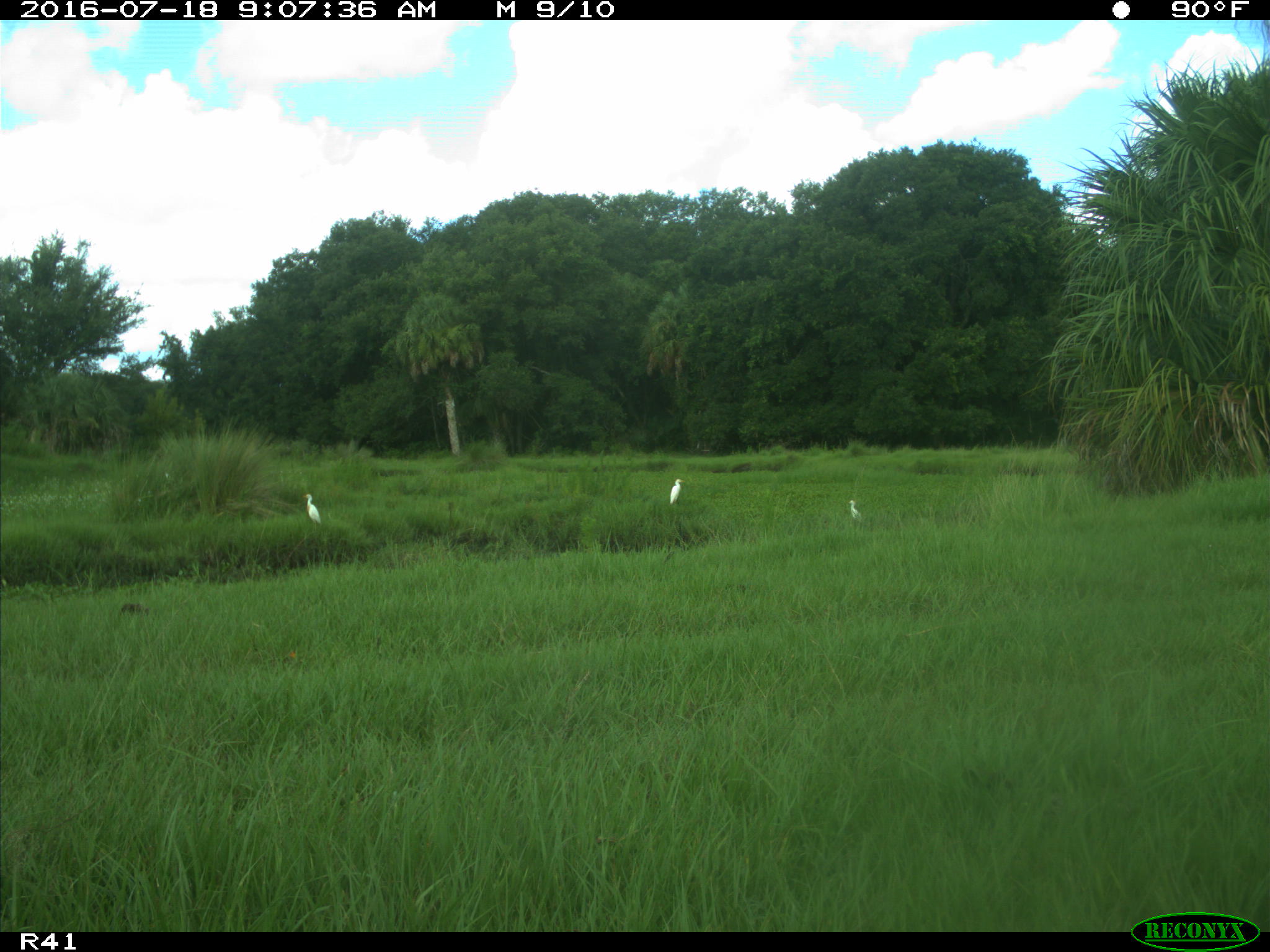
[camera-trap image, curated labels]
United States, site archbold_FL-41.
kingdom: Animalia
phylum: Chordata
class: Aves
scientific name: Aves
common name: birds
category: unidentified bird